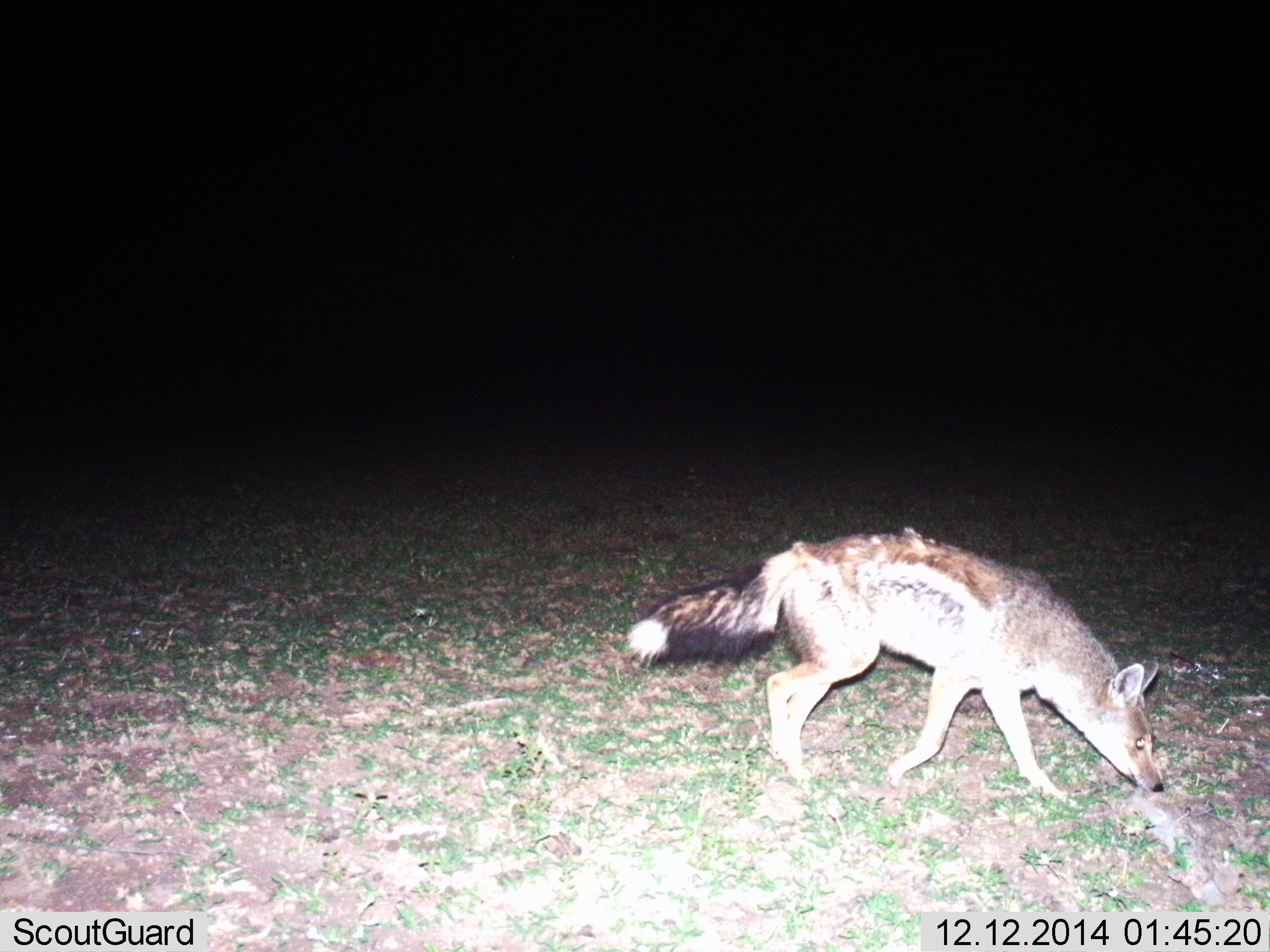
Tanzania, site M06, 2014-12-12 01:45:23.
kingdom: Animalia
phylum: Chordata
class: Mammalia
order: Carnivora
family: Canidae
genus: Lupulella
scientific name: Lupulella mesomelas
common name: black-backed jackal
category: jackal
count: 1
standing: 10%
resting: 0%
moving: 90%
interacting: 0%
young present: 0%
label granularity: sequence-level